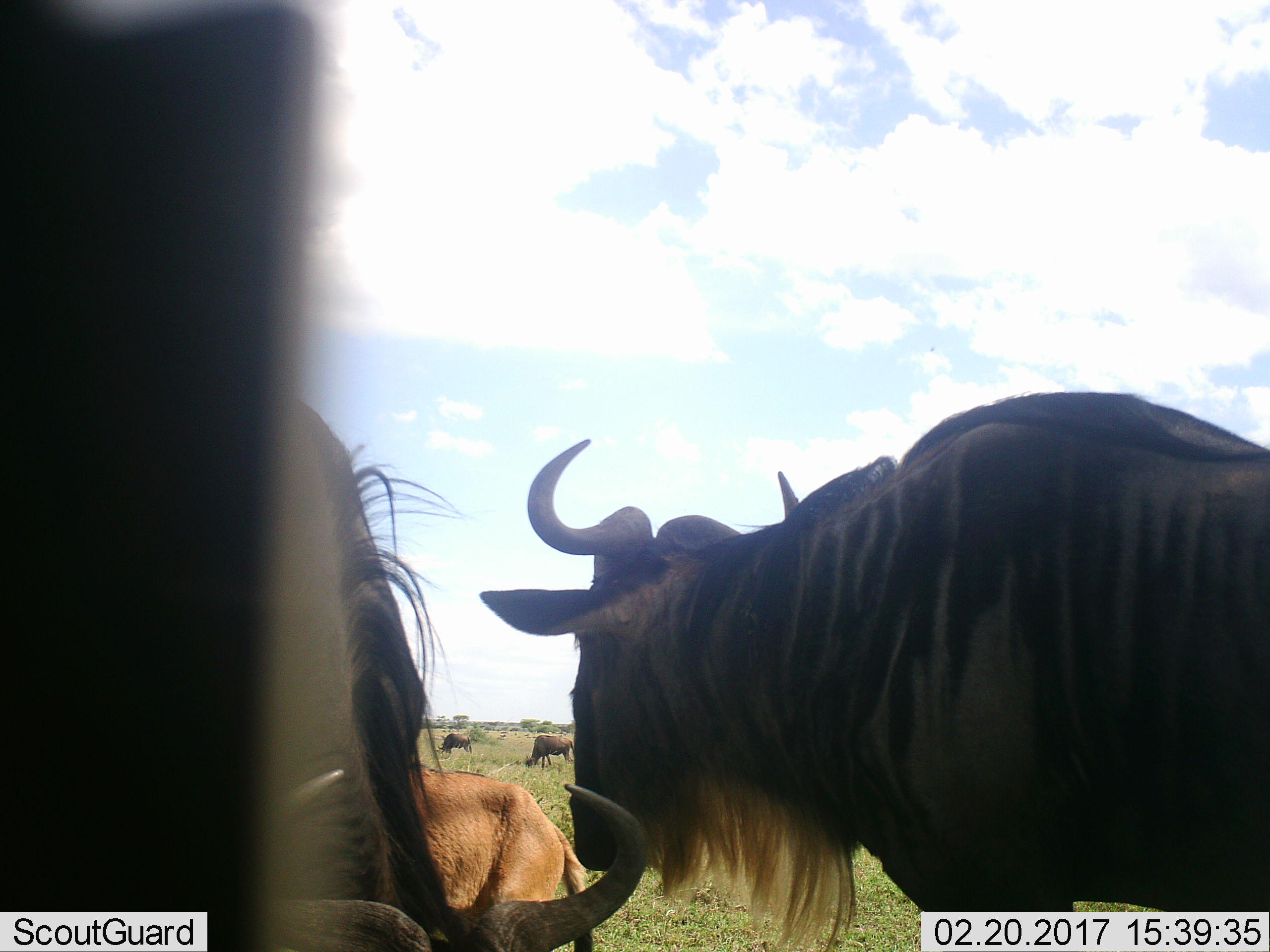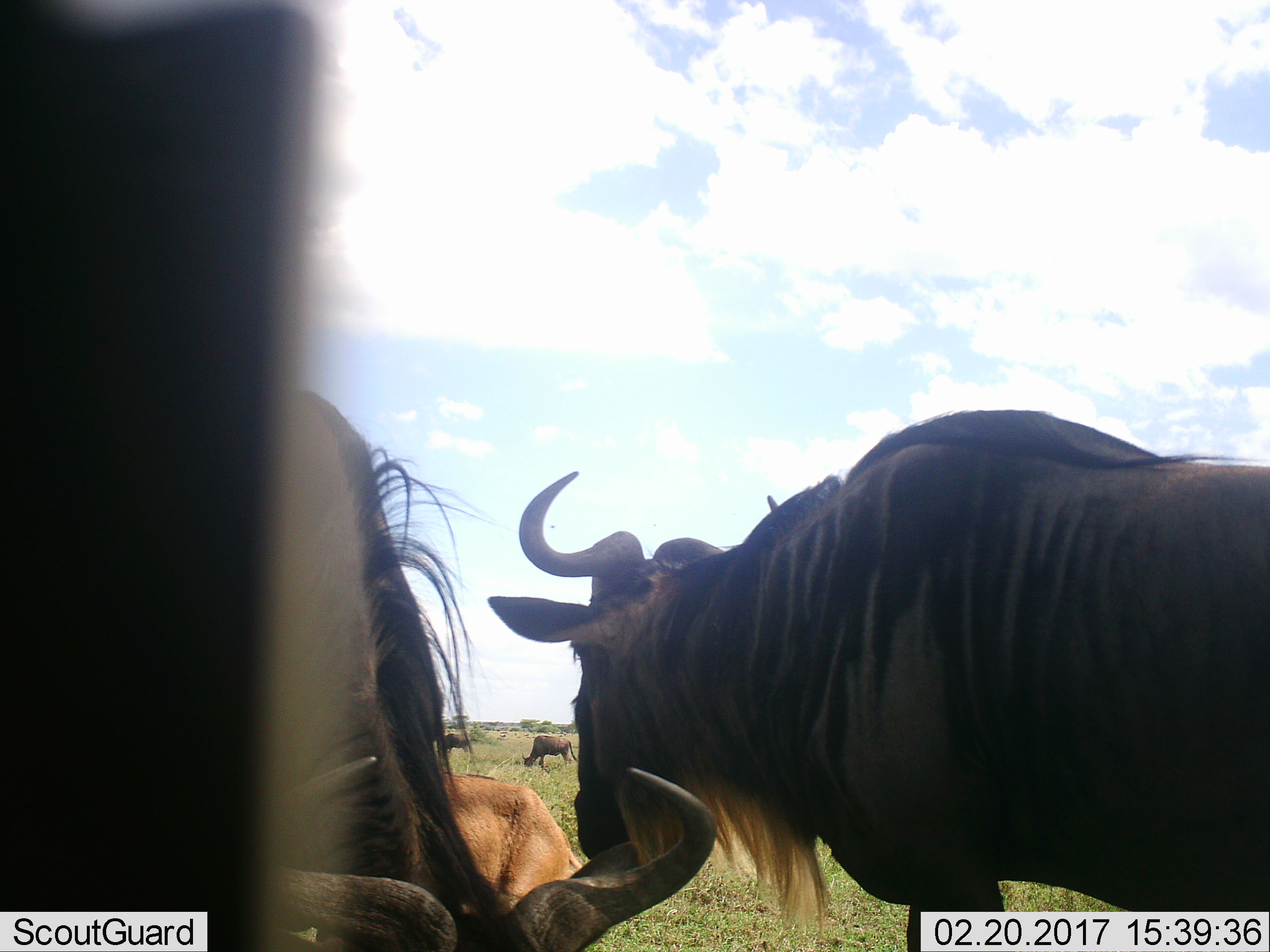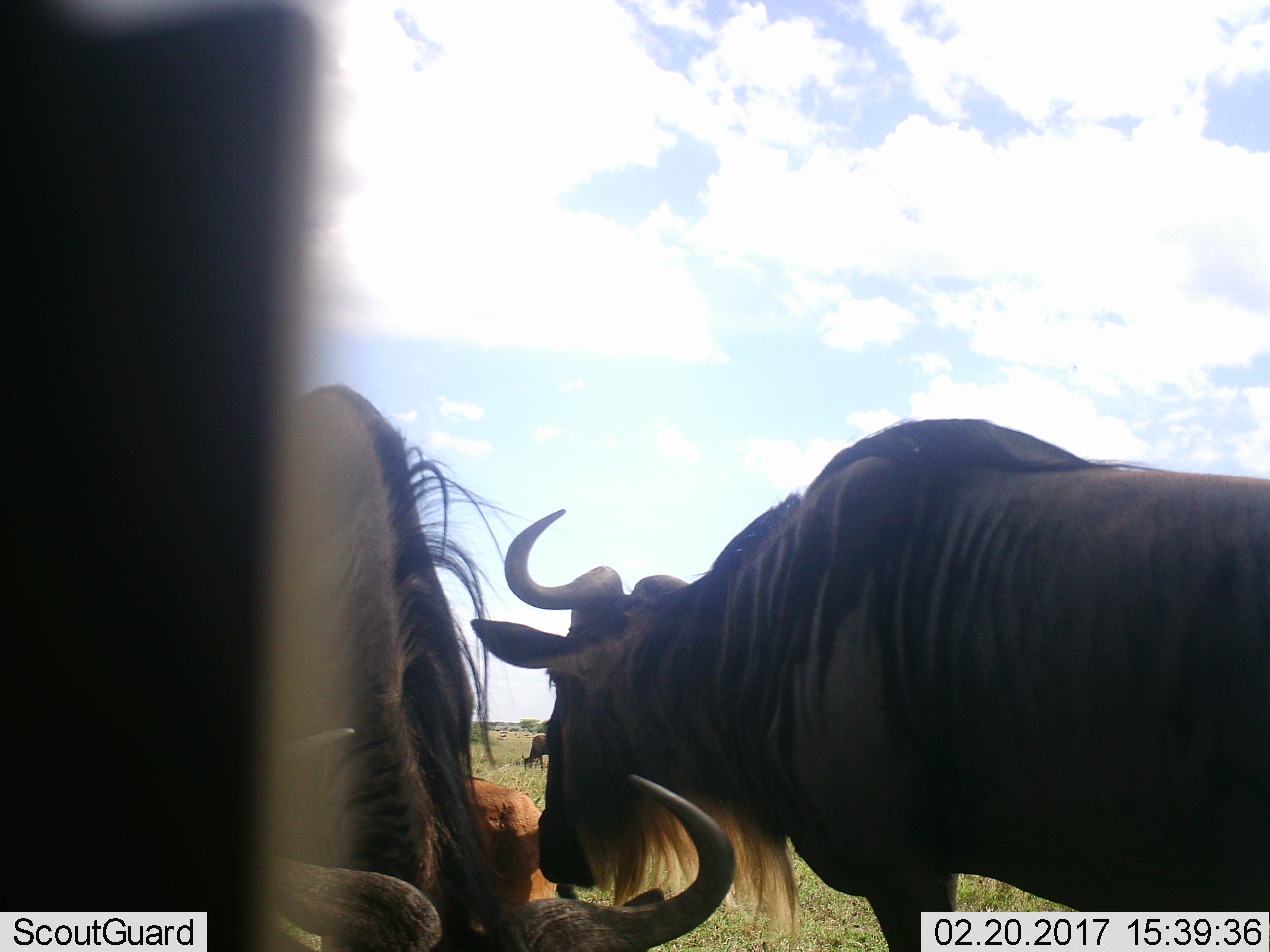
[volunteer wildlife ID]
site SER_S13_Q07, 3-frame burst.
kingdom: Animalia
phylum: Chordata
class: Mammalia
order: Artiodactyla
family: Bovidae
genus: Connochaetes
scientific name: Connochaetes taurinus taurinus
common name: blue wildebeest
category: wildebeestblue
Wildebeestblue (blue wildebeest) (Connochaetes taurinus taurinus), count 5. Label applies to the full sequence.